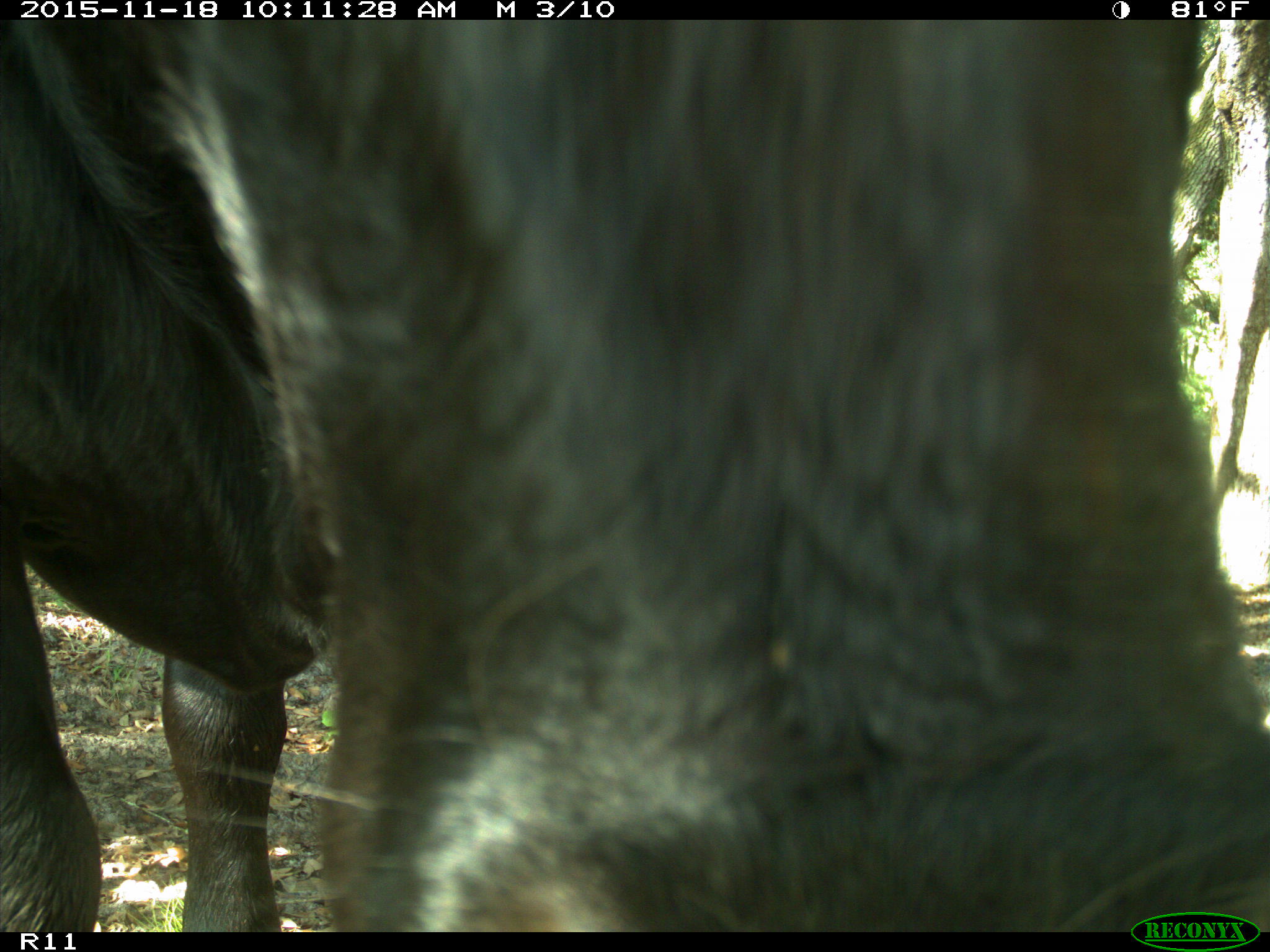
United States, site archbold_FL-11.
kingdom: Animalia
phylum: Chordata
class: Mammalia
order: Artiodactyla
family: Bovidae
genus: Bos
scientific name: Bos taurus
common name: domestic cow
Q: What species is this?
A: Bos taurus (domestic cow).